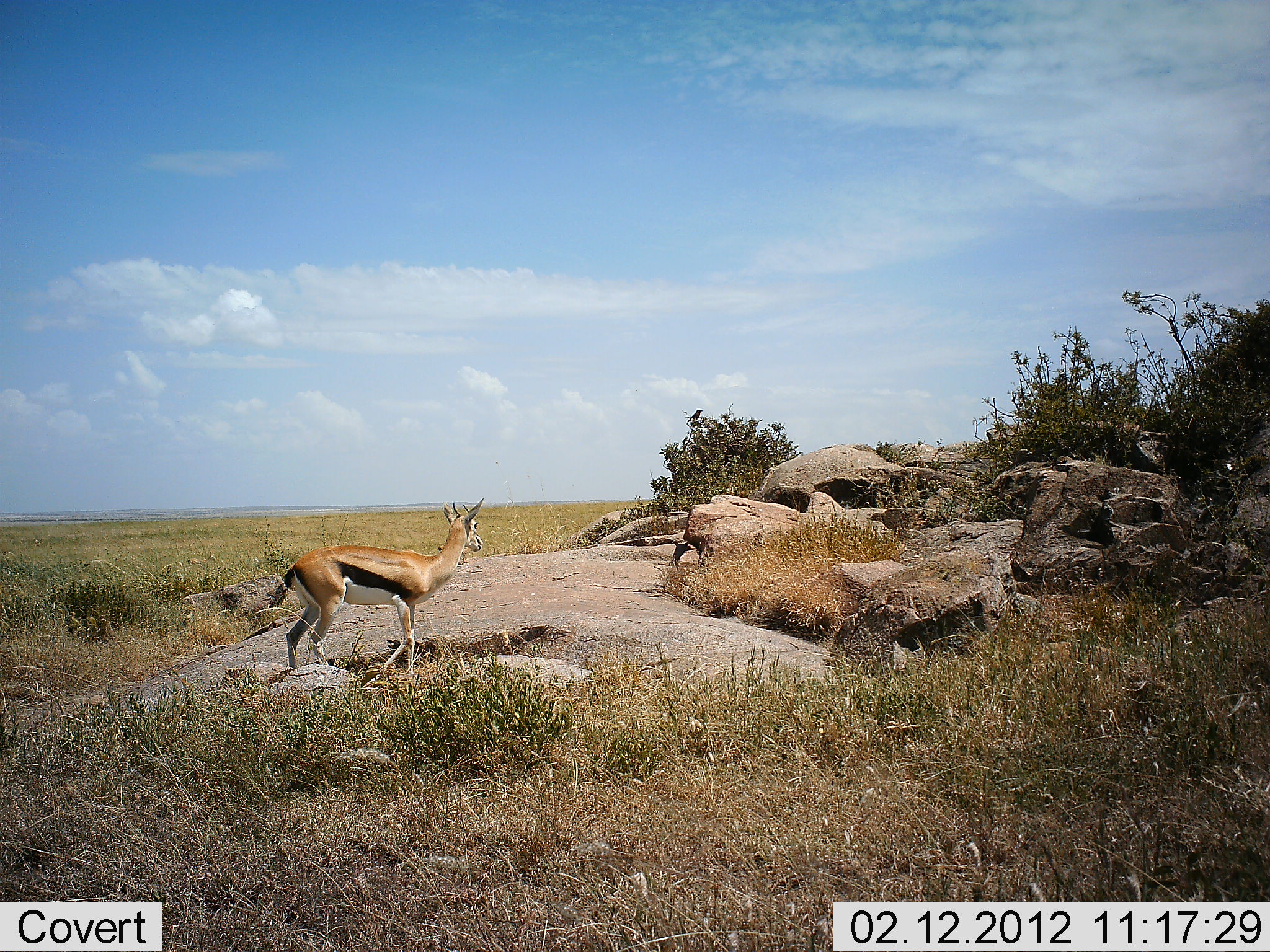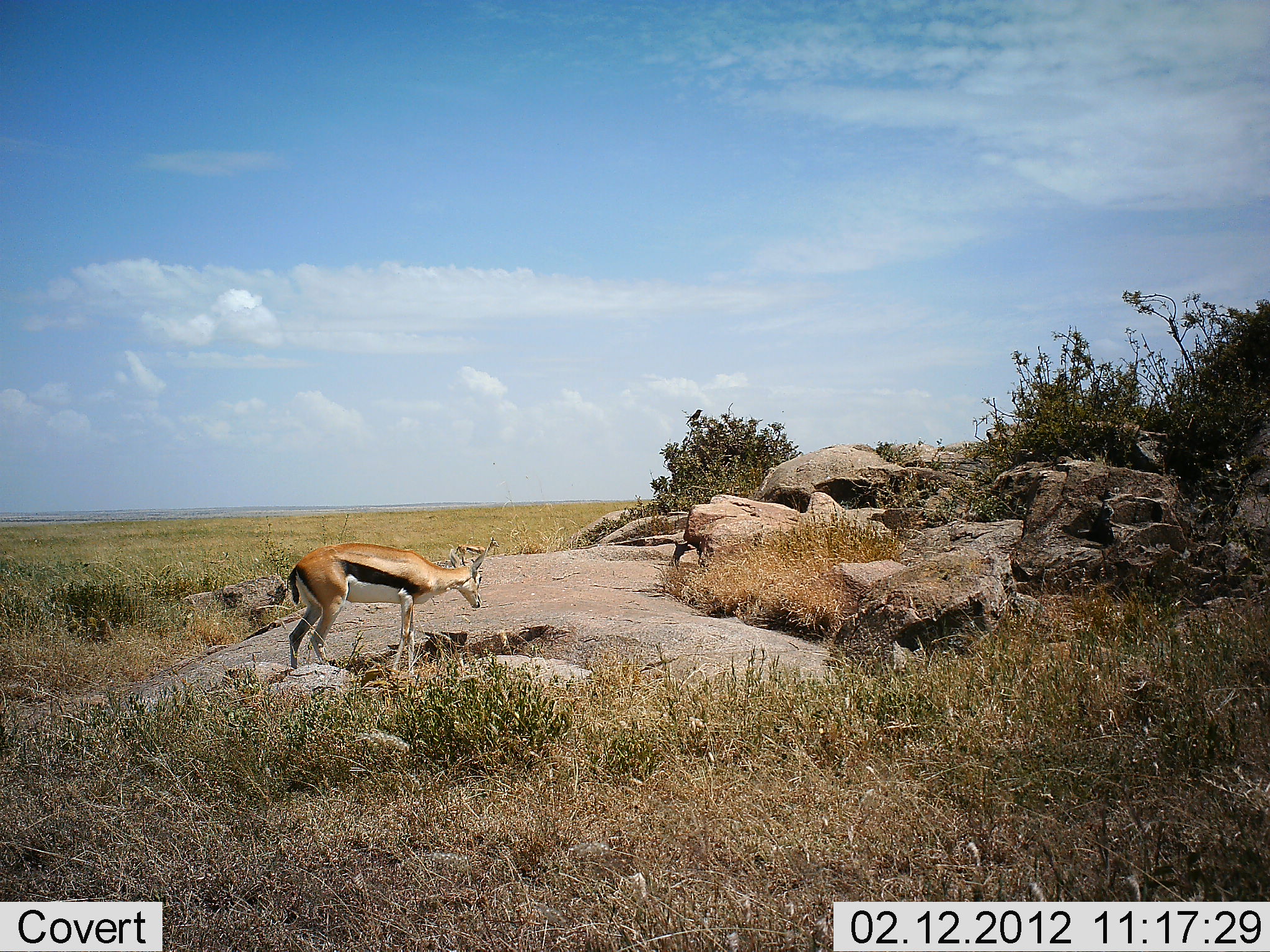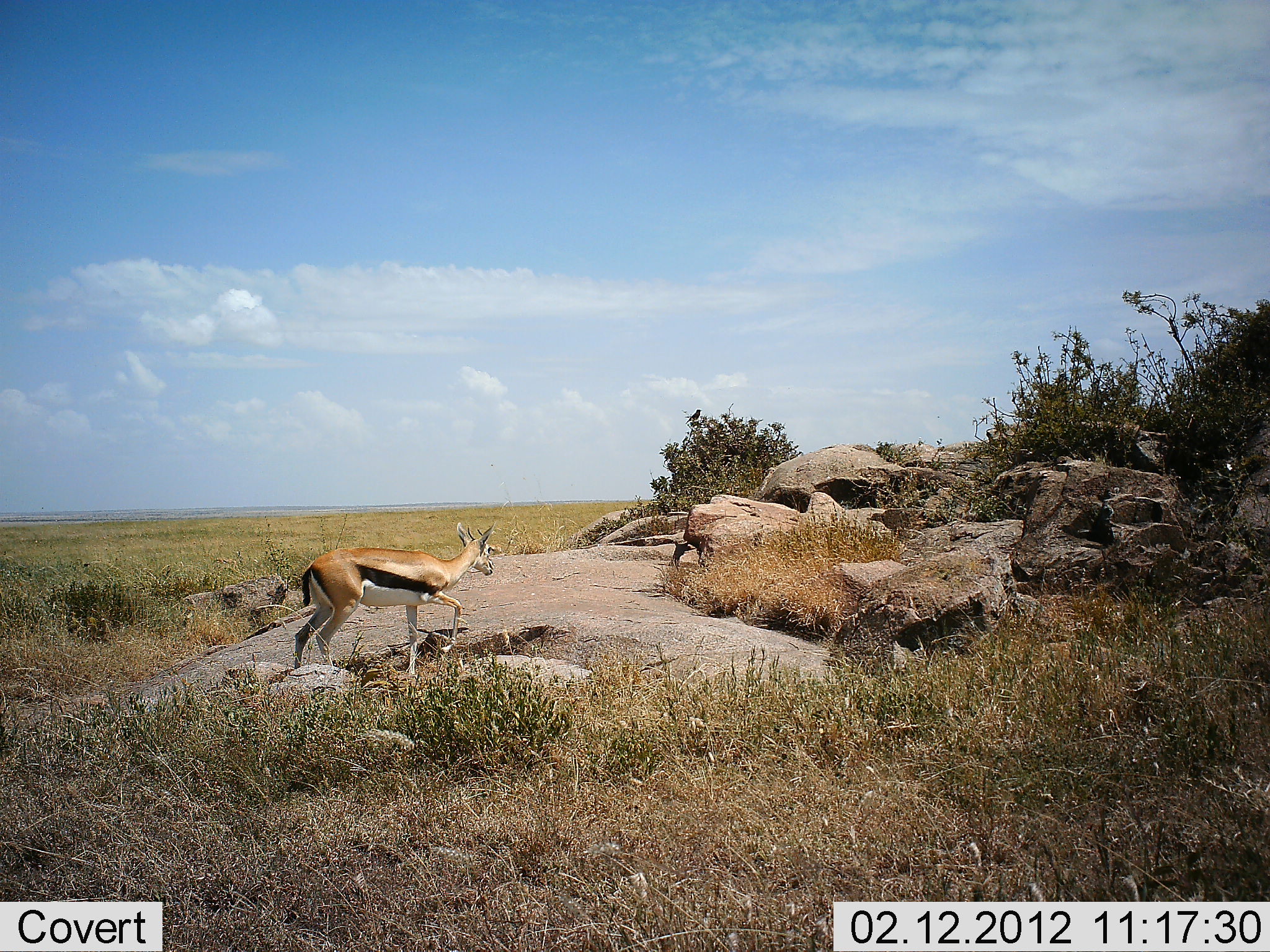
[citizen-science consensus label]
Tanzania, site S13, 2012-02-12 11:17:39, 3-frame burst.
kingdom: Animalia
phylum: Chordata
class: Mammalia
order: Artiodactyla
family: Bovidae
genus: Eudorcas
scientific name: Eudorcas thomsonii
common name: thomson's gazelle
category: gazellethomsons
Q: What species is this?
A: Gazellethomsons (thomson's gazelle) (Eudorcas thomsonii).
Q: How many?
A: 1.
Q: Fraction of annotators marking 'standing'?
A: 64%.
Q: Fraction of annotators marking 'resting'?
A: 0%.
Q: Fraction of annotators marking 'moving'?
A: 32%.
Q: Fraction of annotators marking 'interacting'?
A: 0%.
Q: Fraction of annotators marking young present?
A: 0%.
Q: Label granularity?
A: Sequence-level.